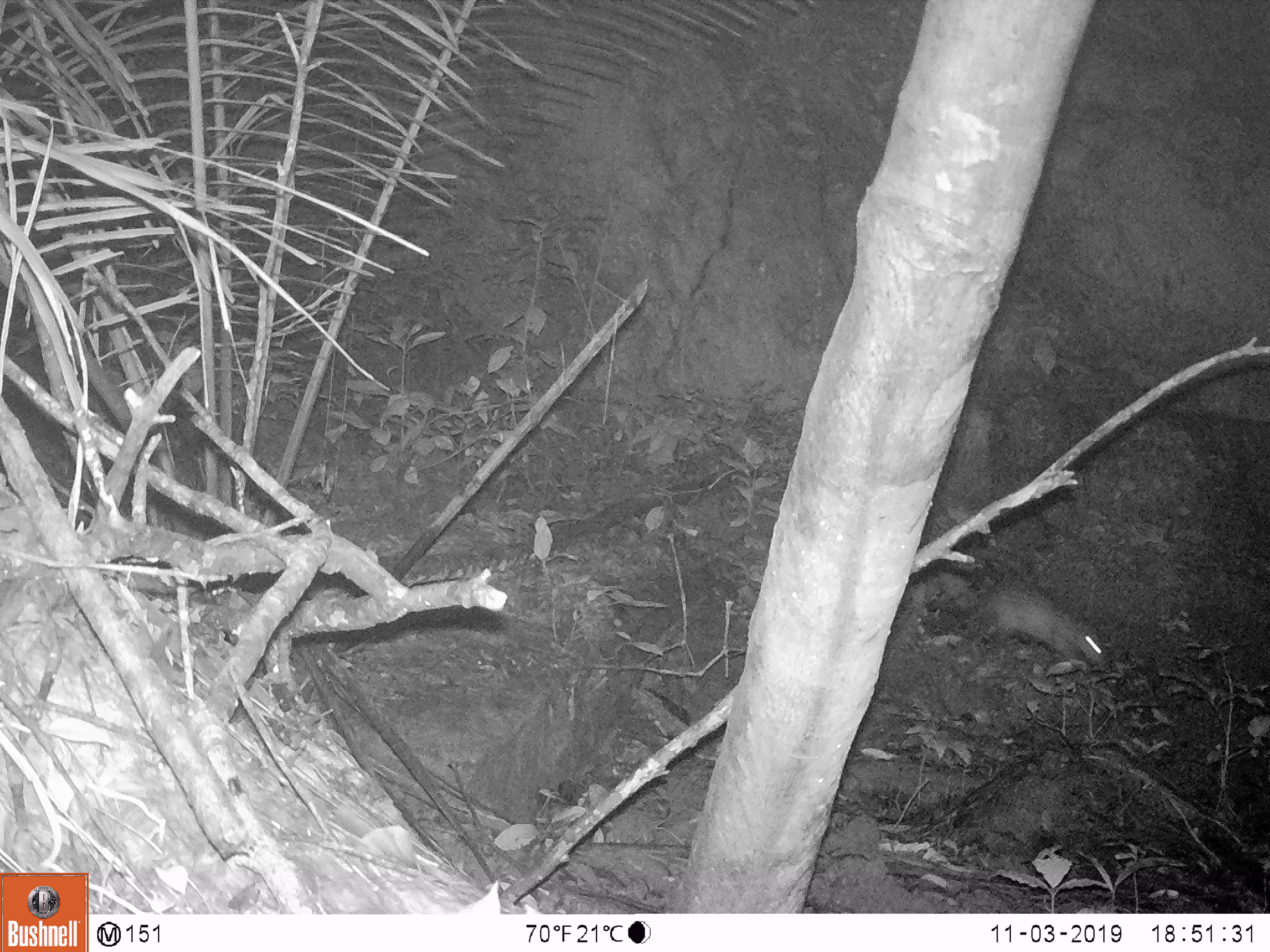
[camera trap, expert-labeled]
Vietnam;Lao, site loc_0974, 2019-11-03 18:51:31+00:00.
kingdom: Animalia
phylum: Chordata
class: Mammalia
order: Rodentia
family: Hystricidae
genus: Atherurus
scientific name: Atherurus macrourus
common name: asiatic brush-tailed porcupine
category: asiatic brush tailed porcupine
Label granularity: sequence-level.